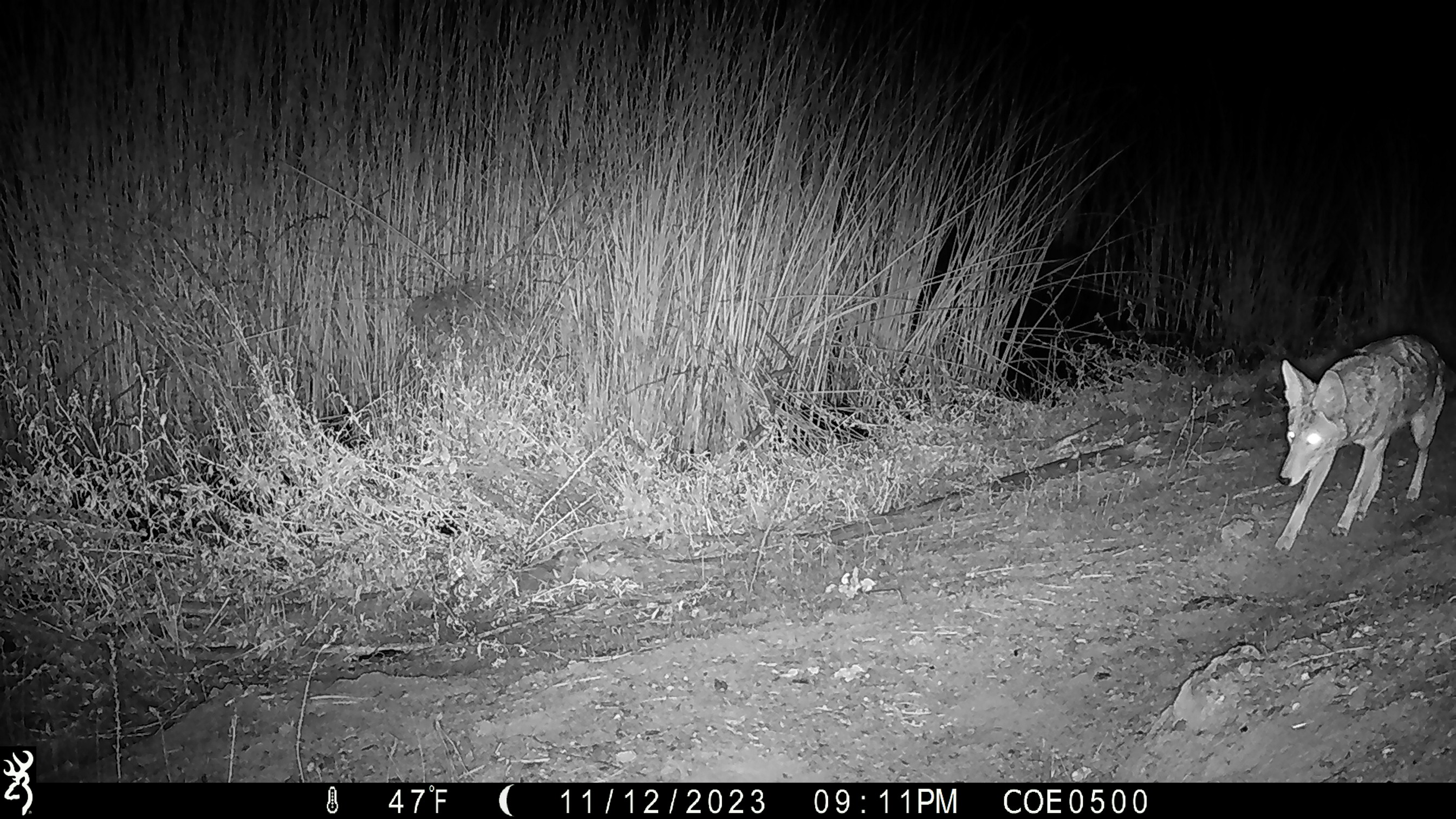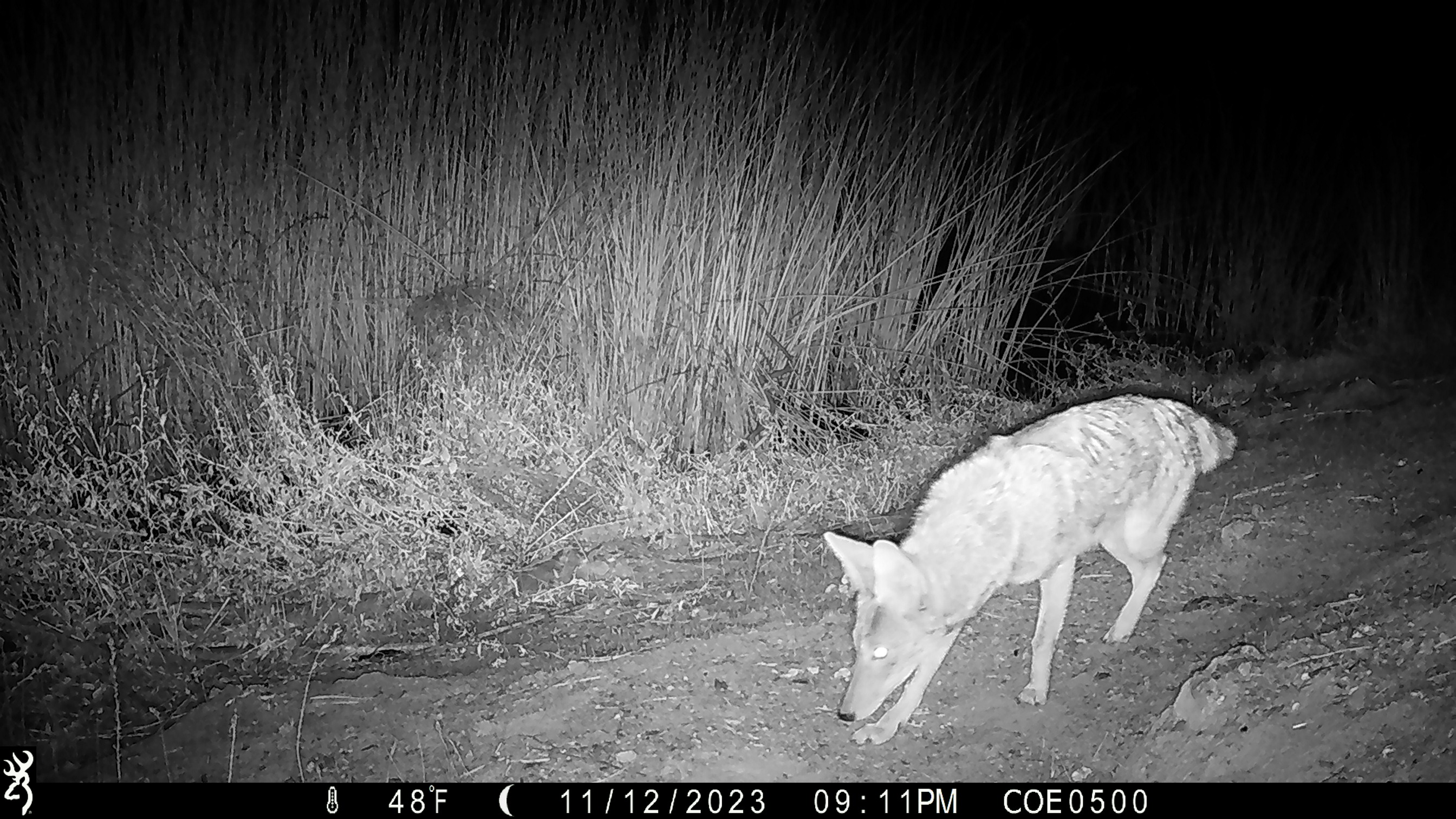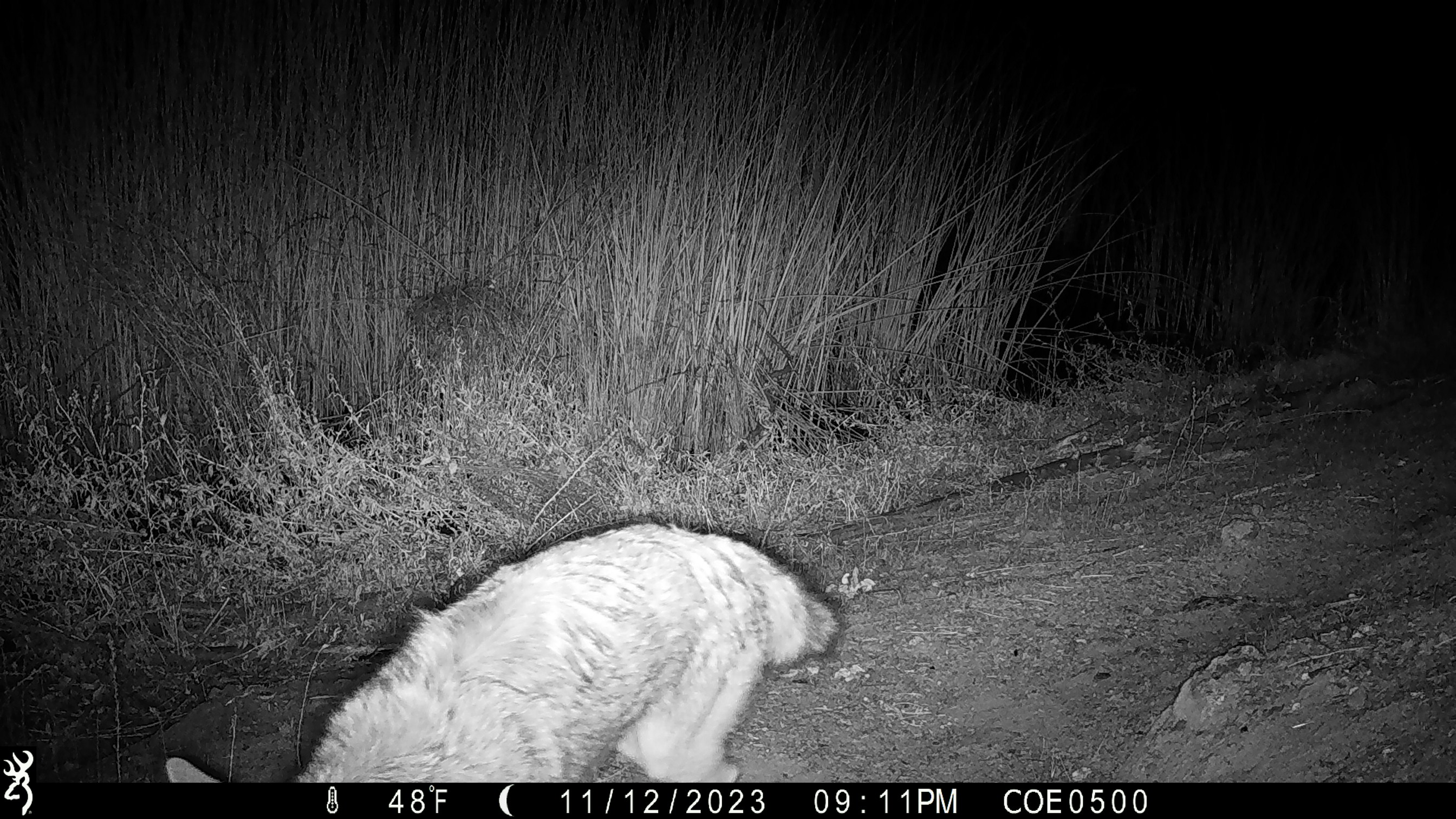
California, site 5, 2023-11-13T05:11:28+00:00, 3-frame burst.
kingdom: Animalia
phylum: Chordata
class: Mammalia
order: Carnivora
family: Canidae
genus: Canis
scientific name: Canis latrans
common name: coyote